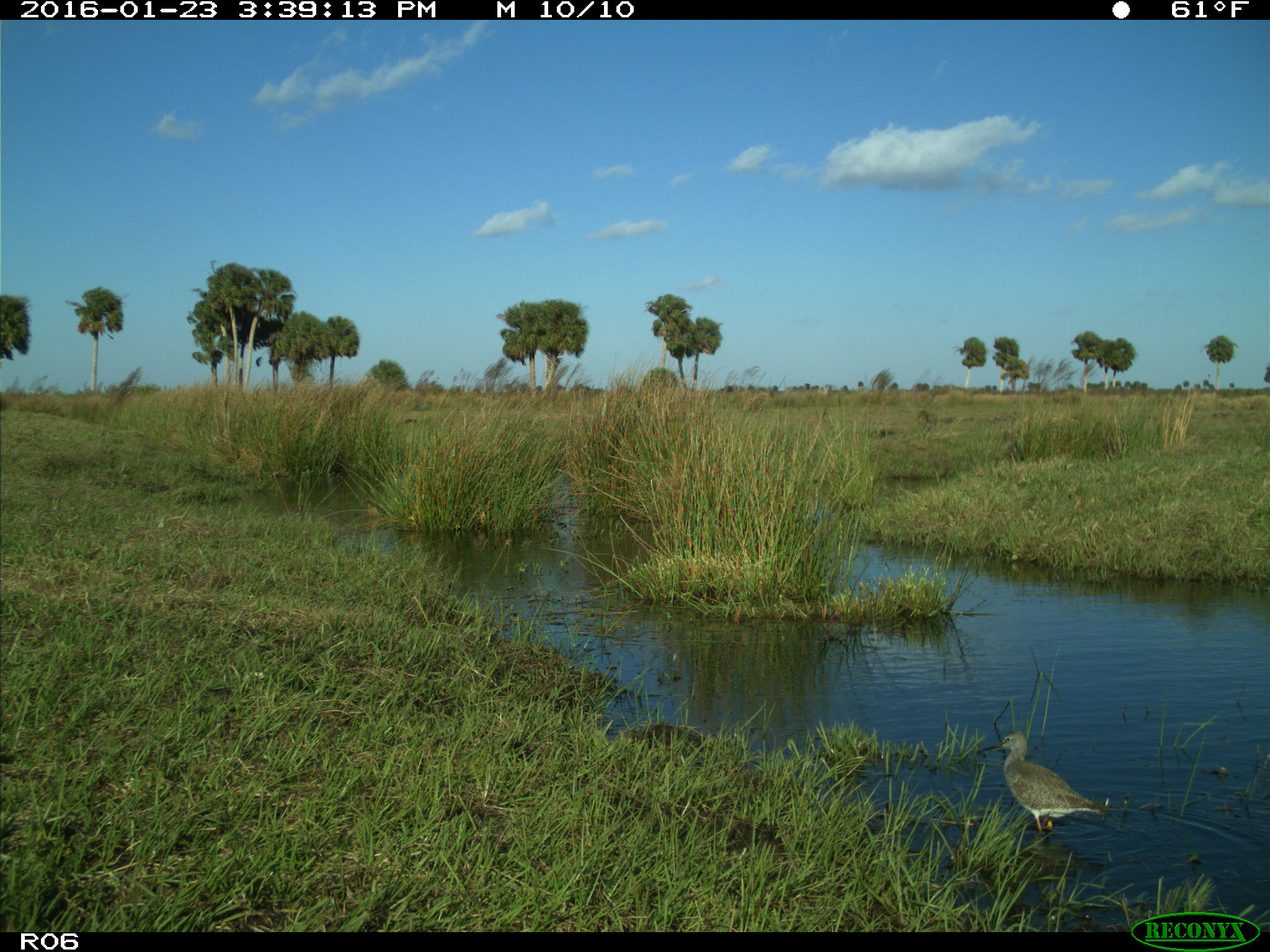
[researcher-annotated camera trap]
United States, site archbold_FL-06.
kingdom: Animalia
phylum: Chordata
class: Aves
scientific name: Aves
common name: birds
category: unidentified bird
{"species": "unidentified bird (birds) (Aves)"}